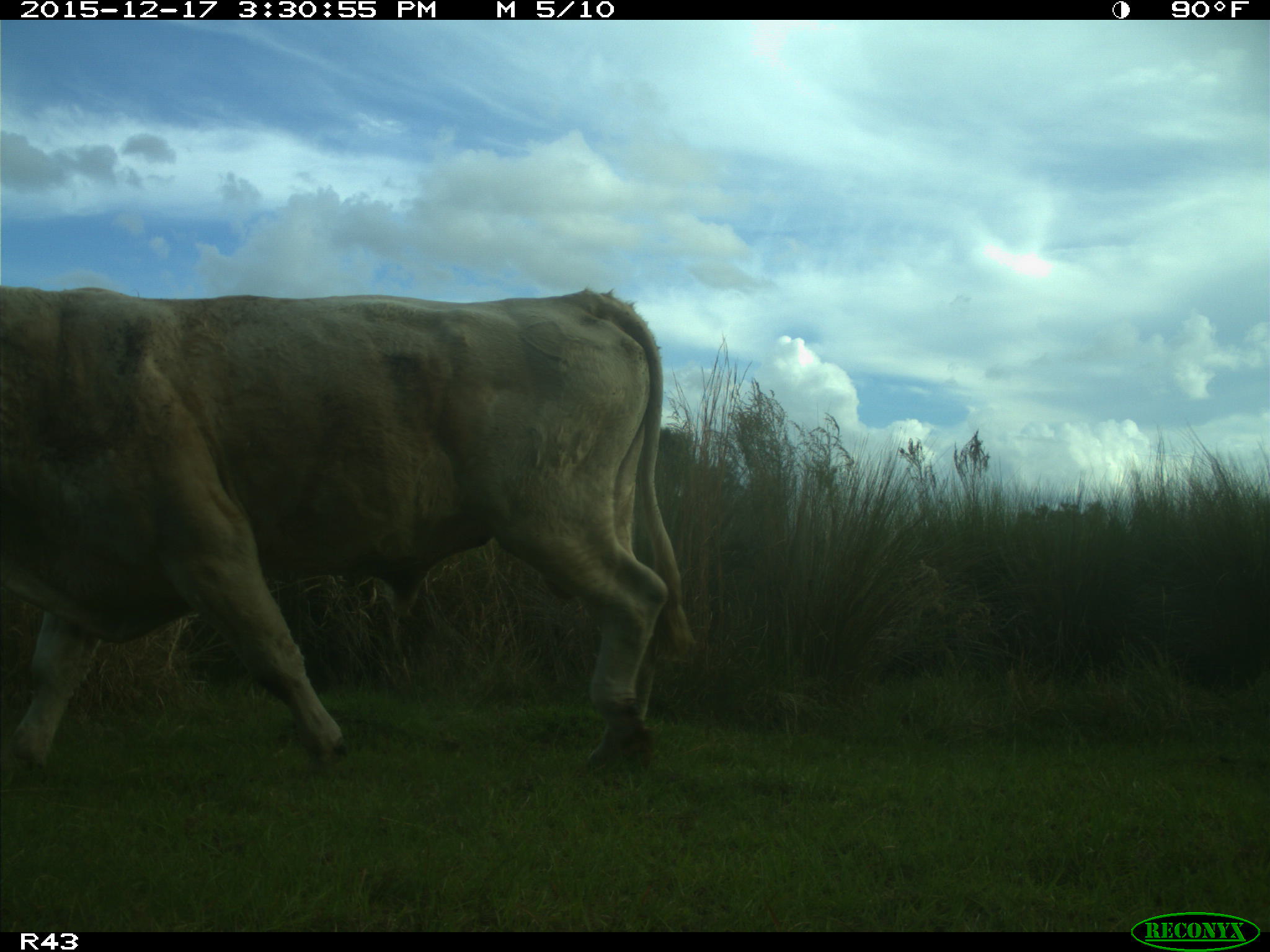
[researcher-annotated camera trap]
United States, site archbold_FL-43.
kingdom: Animalia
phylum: Chordata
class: Mammalia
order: Artiodactyla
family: Bovidae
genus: Bos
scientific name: Bos taurus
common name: domestic cow